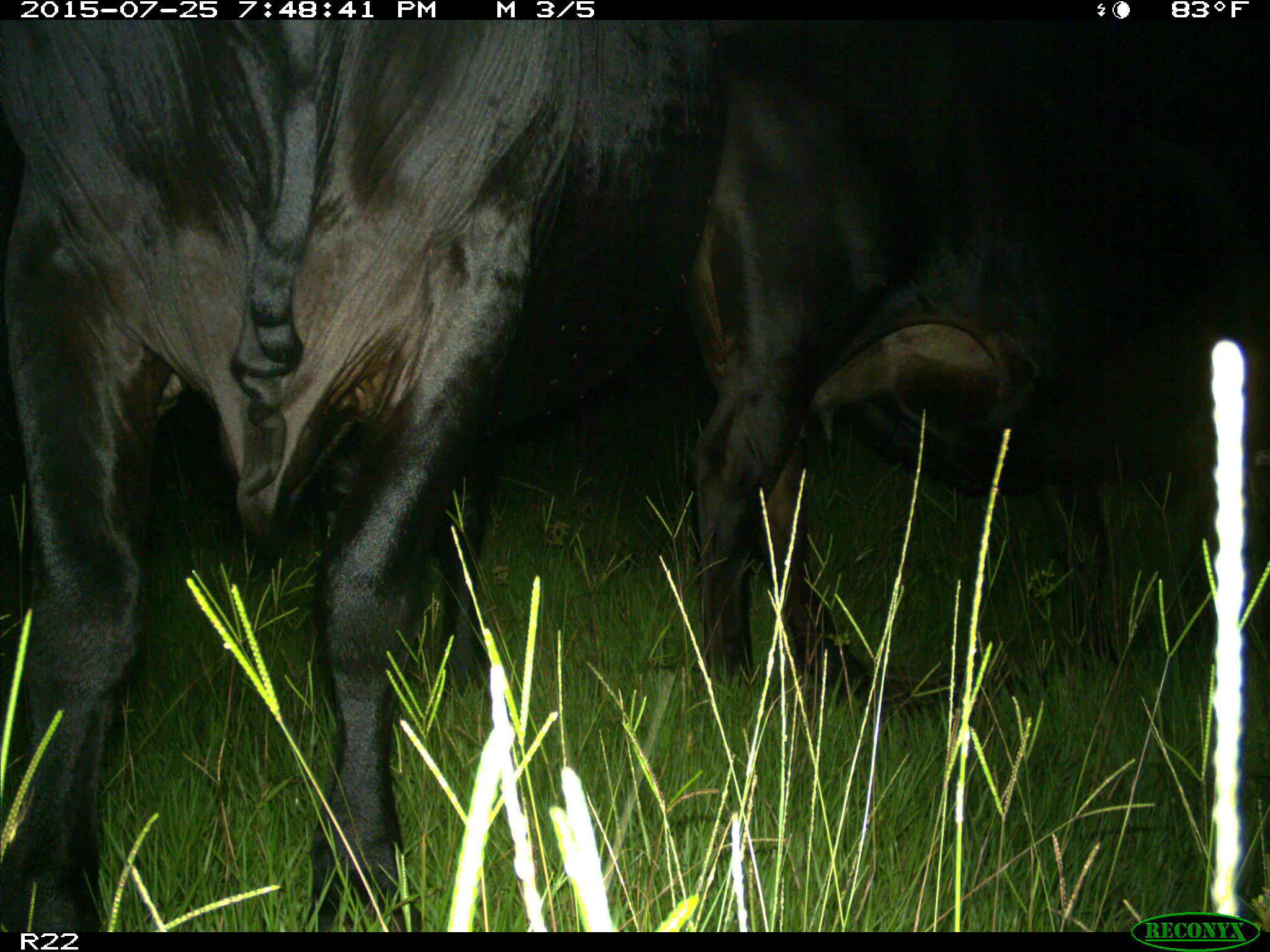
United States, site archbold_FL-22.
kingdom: Animalia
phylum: Chordata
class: Mammalia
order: Artiodactyla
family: Bovidae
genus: Bos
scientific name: Bos taurus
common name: domestic cow